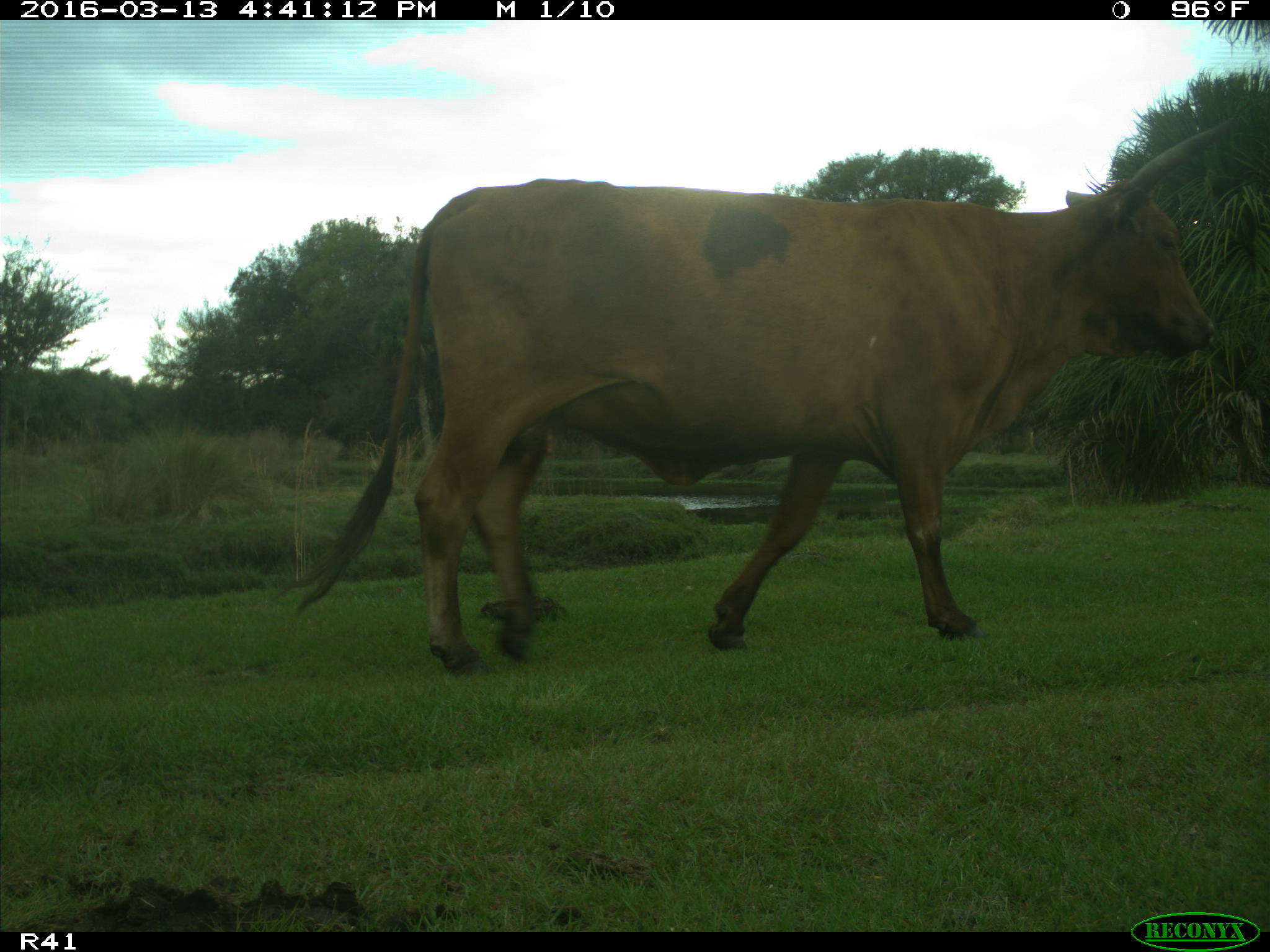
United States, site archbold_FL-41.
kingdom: Animalia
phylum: Chordata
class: Mammalia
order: Artiodactyla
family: Bovidae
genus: Bos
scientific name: Bos taurus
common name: domestic cow